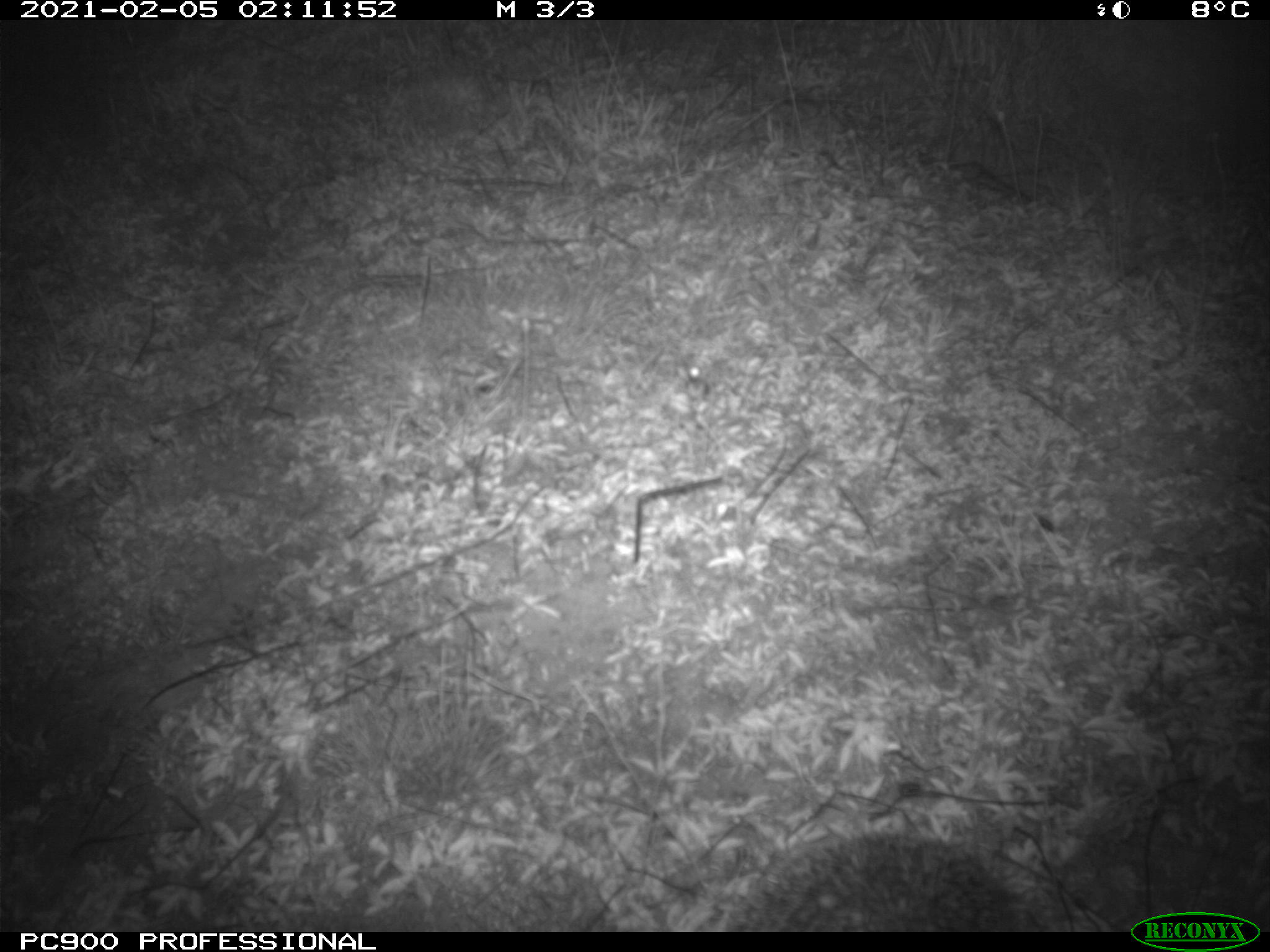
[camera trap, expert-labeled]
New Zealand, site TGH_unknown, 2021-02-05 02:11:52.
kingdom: Animalia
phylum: Chordata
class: Mammalia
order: Eulipotyphla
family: Erinaceidae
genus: Erinaceus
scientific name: Erinaceus europaeus europaeus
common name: european hedgehog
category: hedgehog